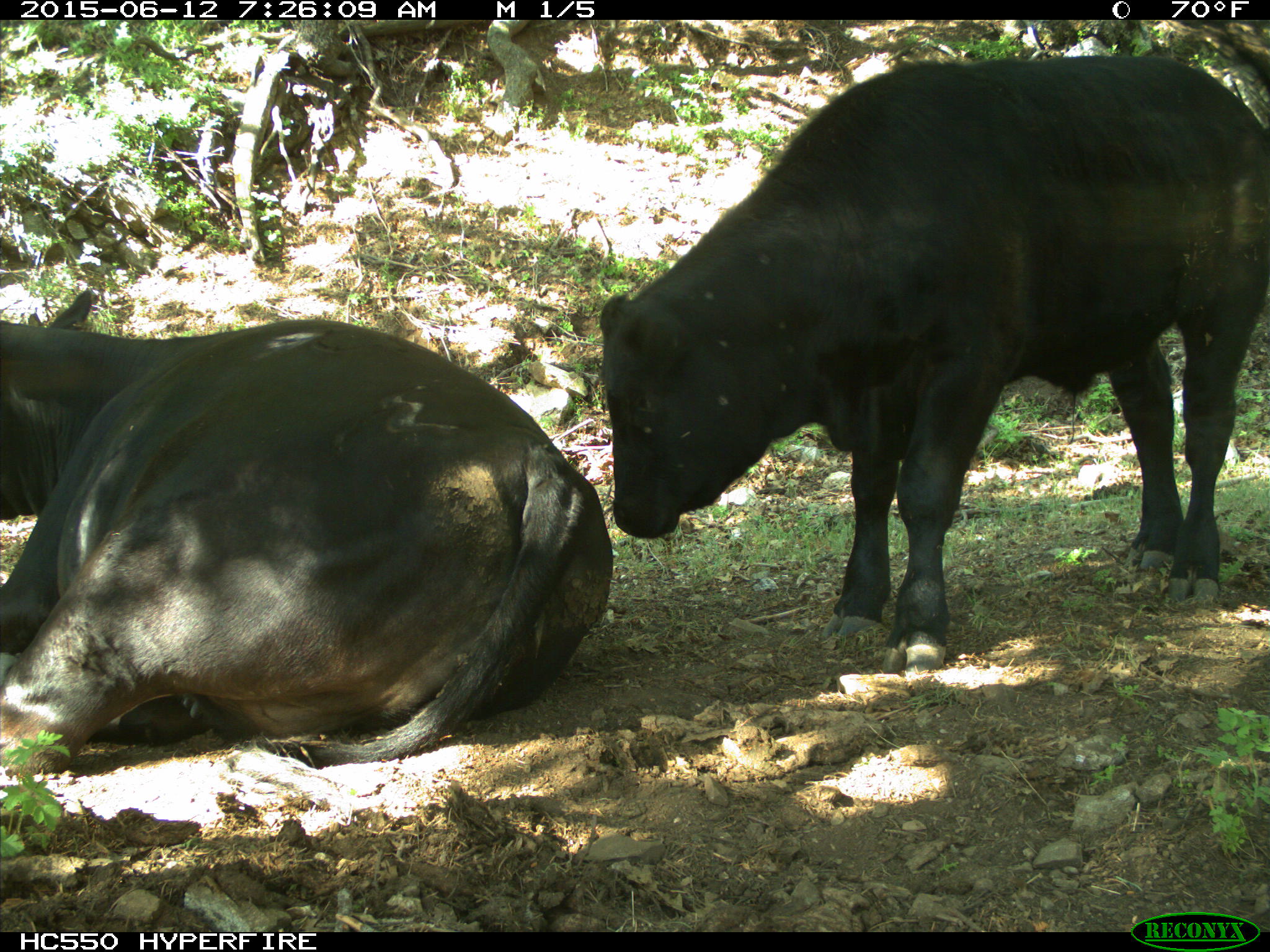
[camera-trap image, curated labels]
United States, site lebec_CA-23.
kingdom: Animalia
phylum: Chordata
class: Mammalia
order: Artiodactyla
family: Bovidae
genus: Bos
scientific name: Bos taurus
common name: domestic cow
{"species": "Bos taurus (domestic cow)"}